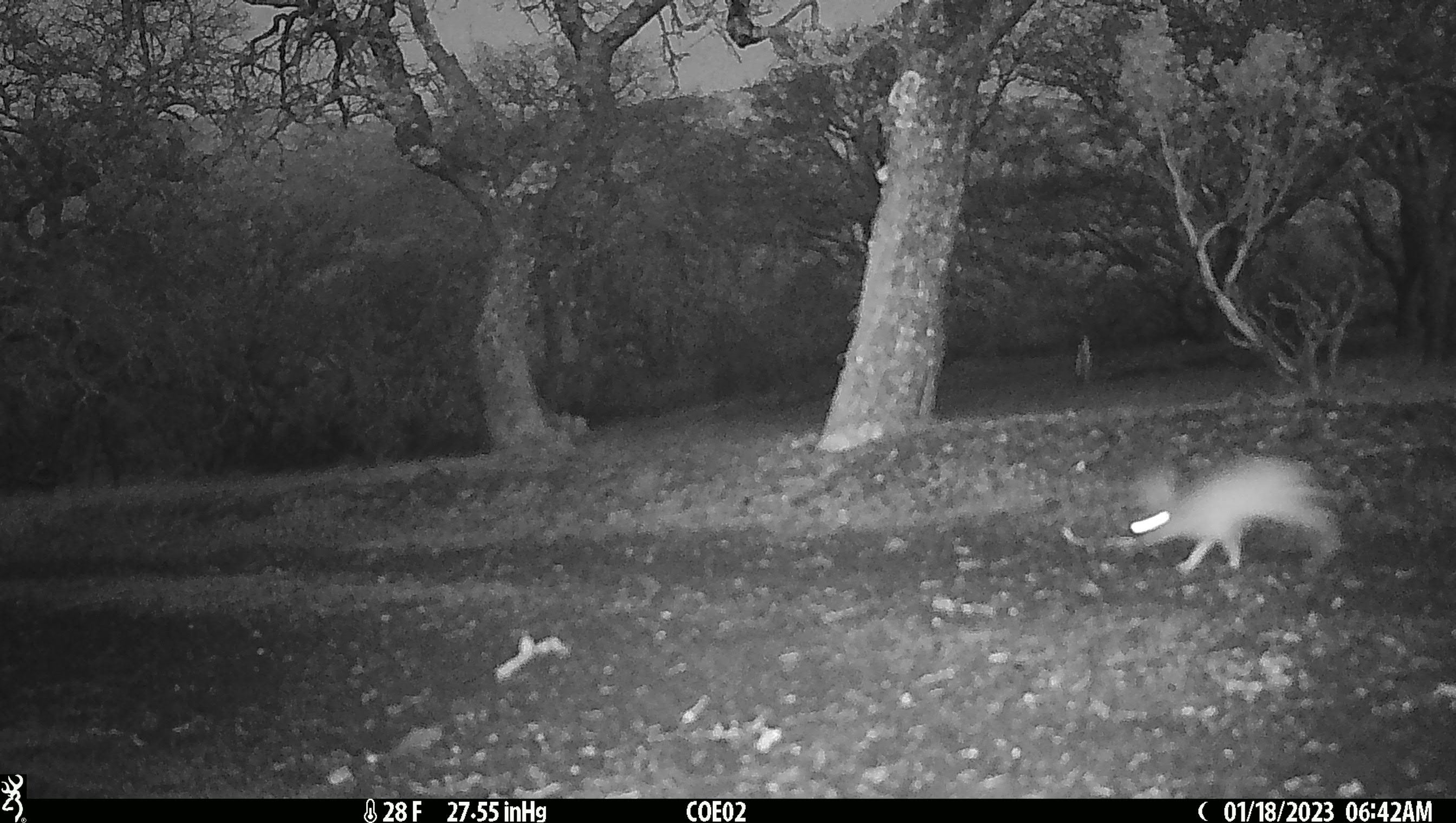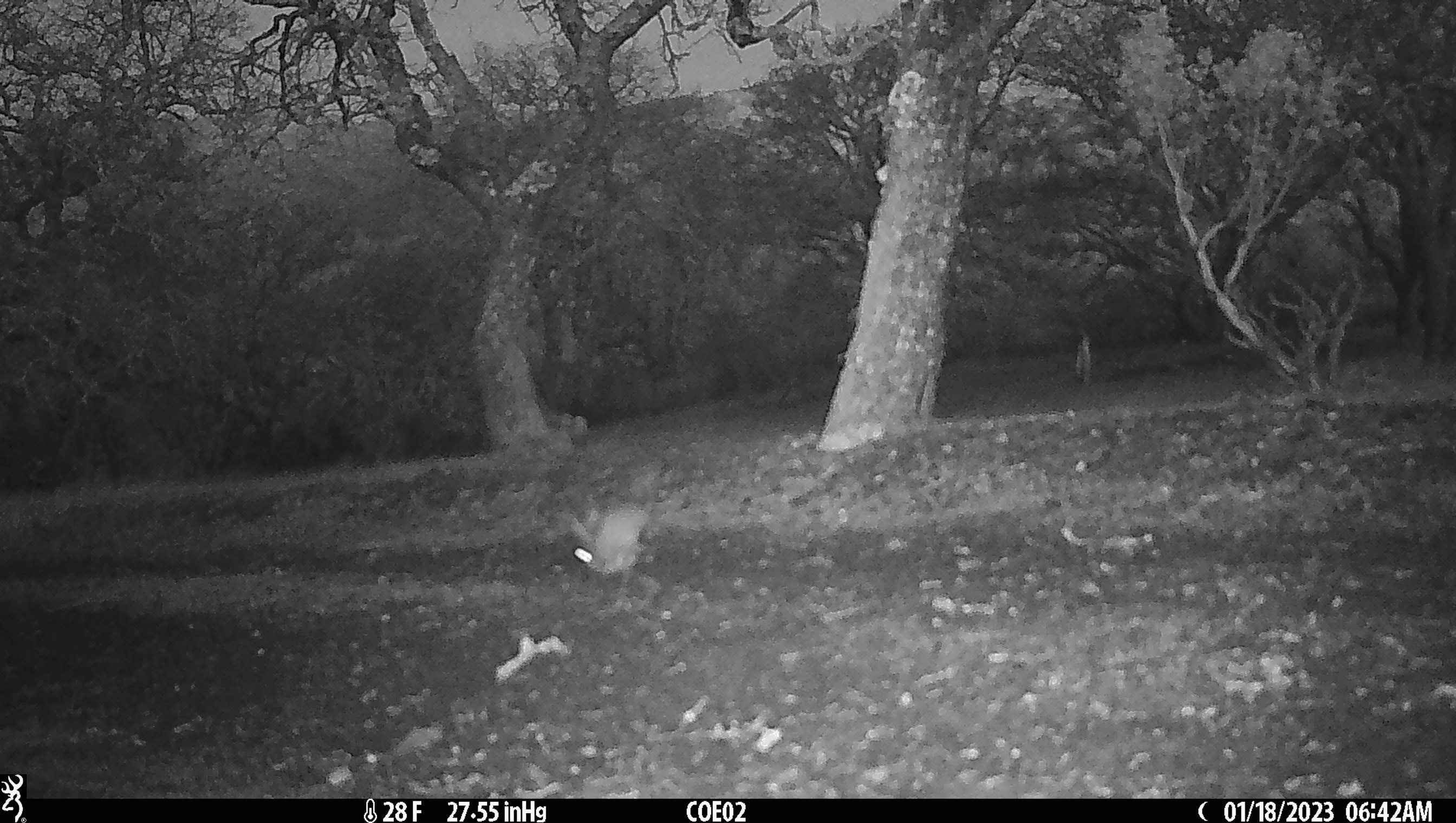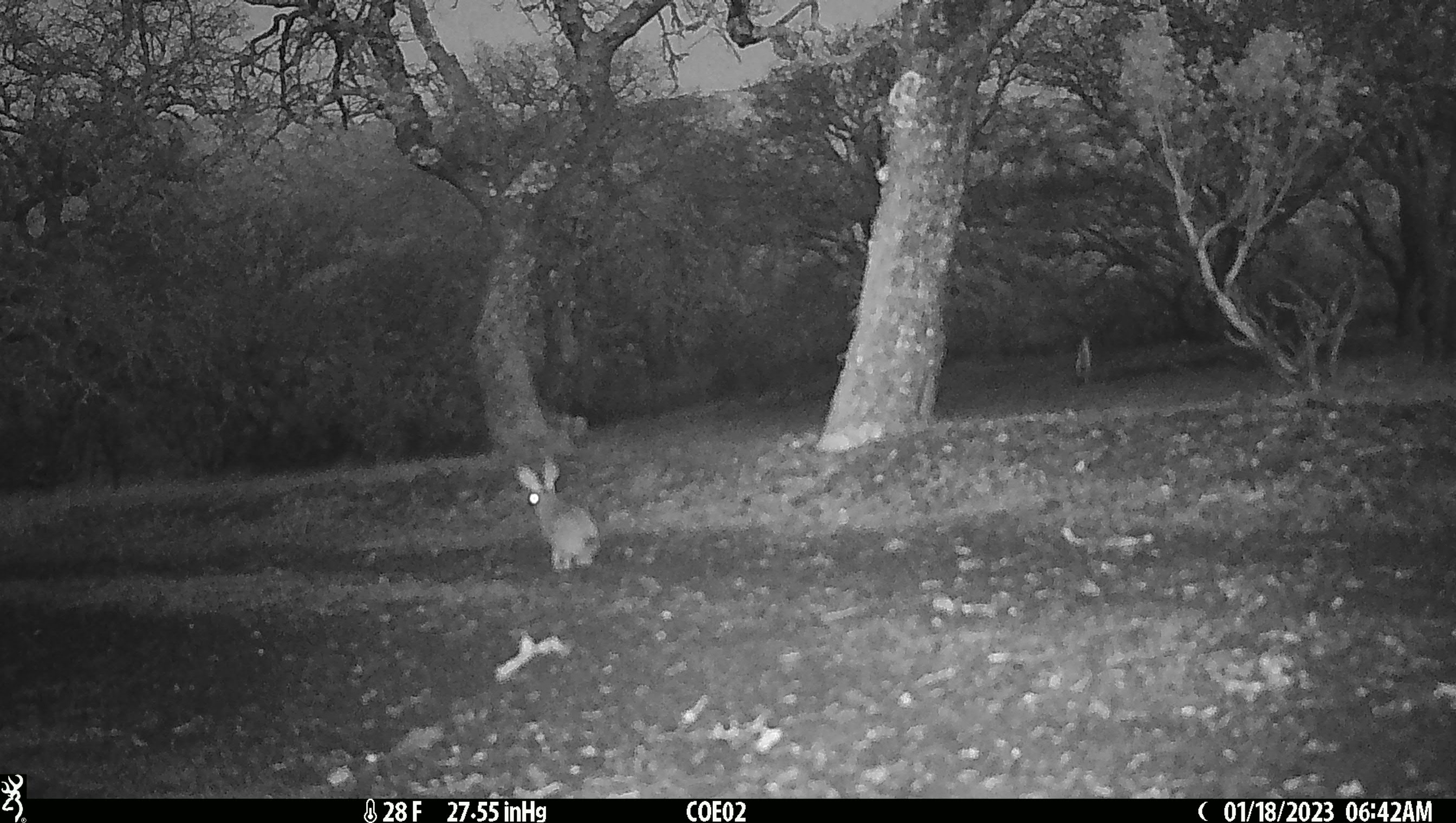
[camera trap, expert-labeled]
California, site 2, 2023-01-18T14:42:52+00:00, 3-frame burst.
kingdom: Animalia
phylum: Chordata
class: Mammalia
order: Lagomorpha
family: Leporidae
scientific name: Leporidae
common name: rabbit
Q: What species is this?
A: Rabbit (Leporidae).